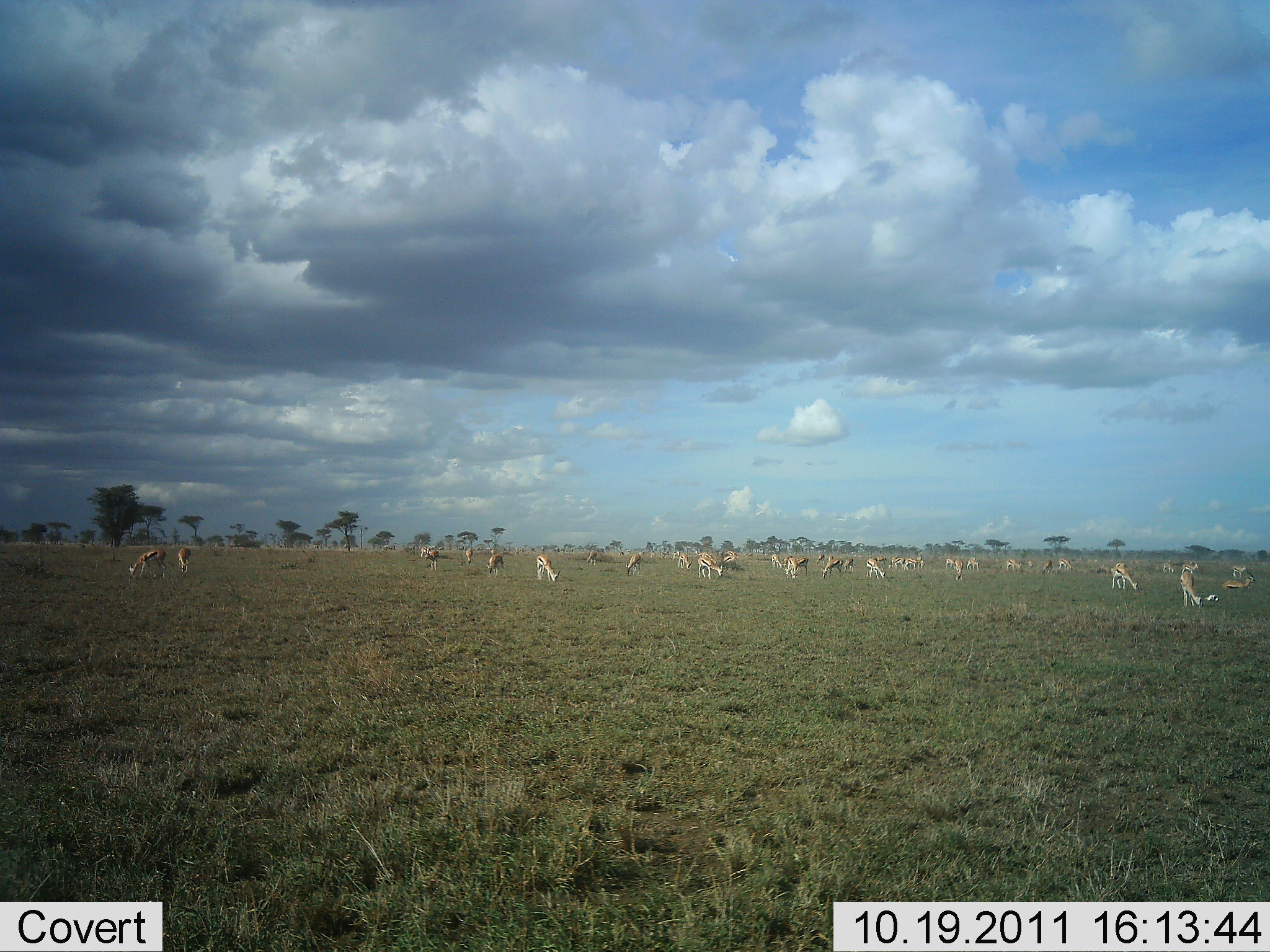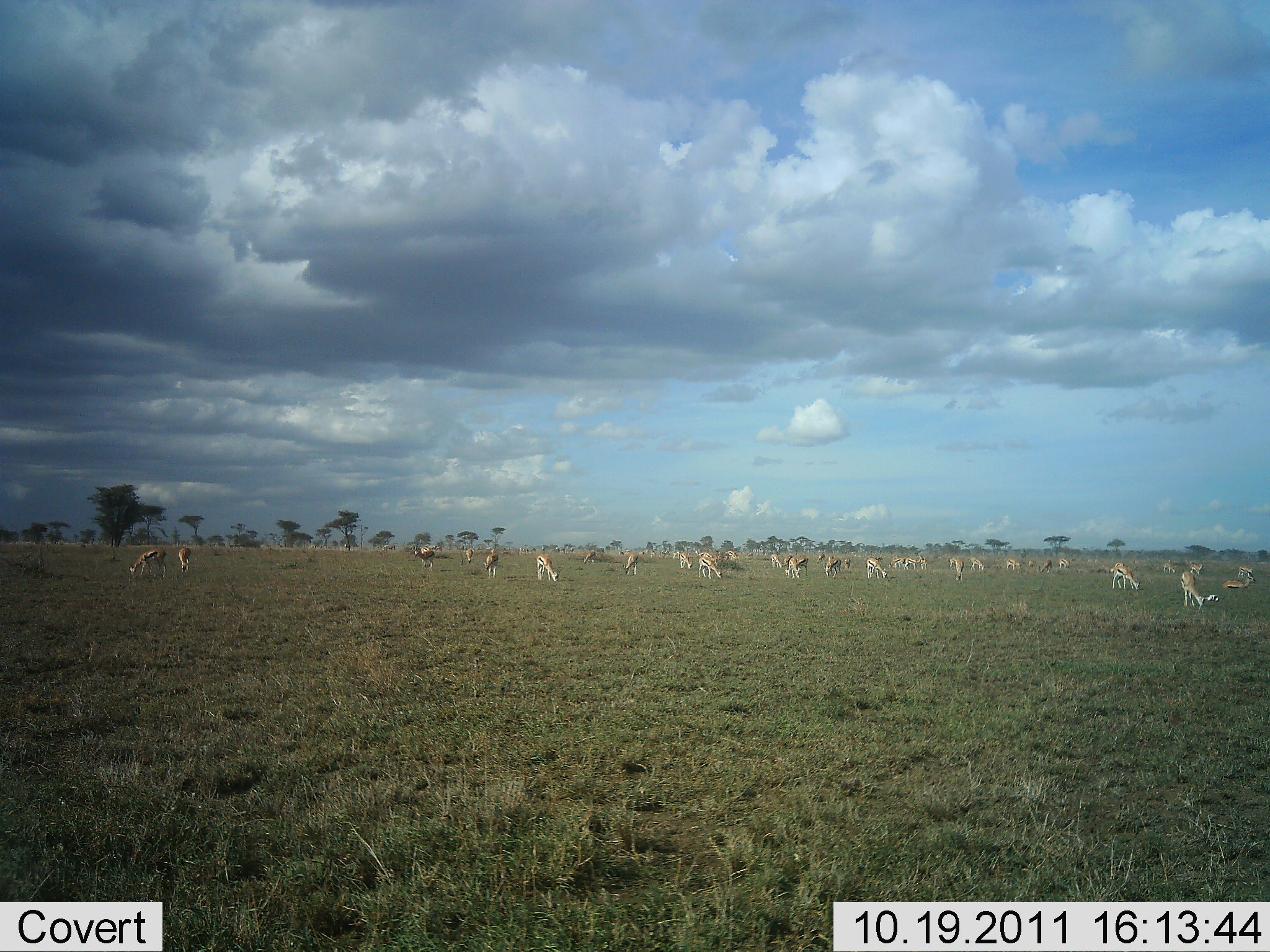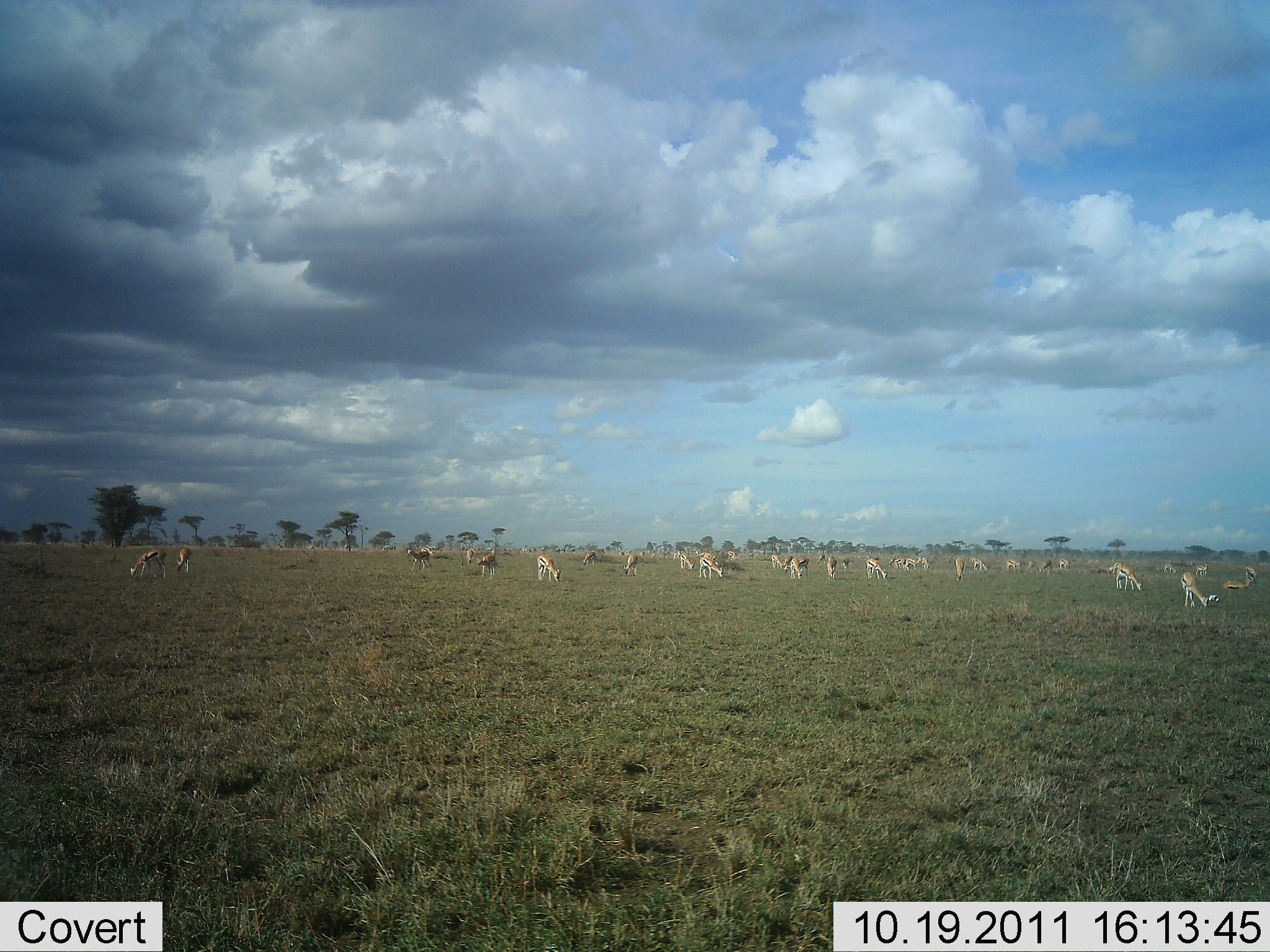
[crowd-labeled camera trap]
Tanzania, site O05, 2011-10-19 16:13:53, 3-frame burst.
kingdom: Animalia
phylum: Chordata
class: Mammalia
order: Artiodactyla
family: Bovidae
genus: Eudorcas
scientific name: Eudorcas thomsonii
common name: thomson's gazelle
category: gazellethomsons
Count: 11-50.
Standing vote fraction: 27%.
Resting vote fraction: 20%.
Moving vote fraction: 20%.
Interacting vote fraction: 0%.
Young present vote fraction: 0%.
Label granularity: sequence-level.